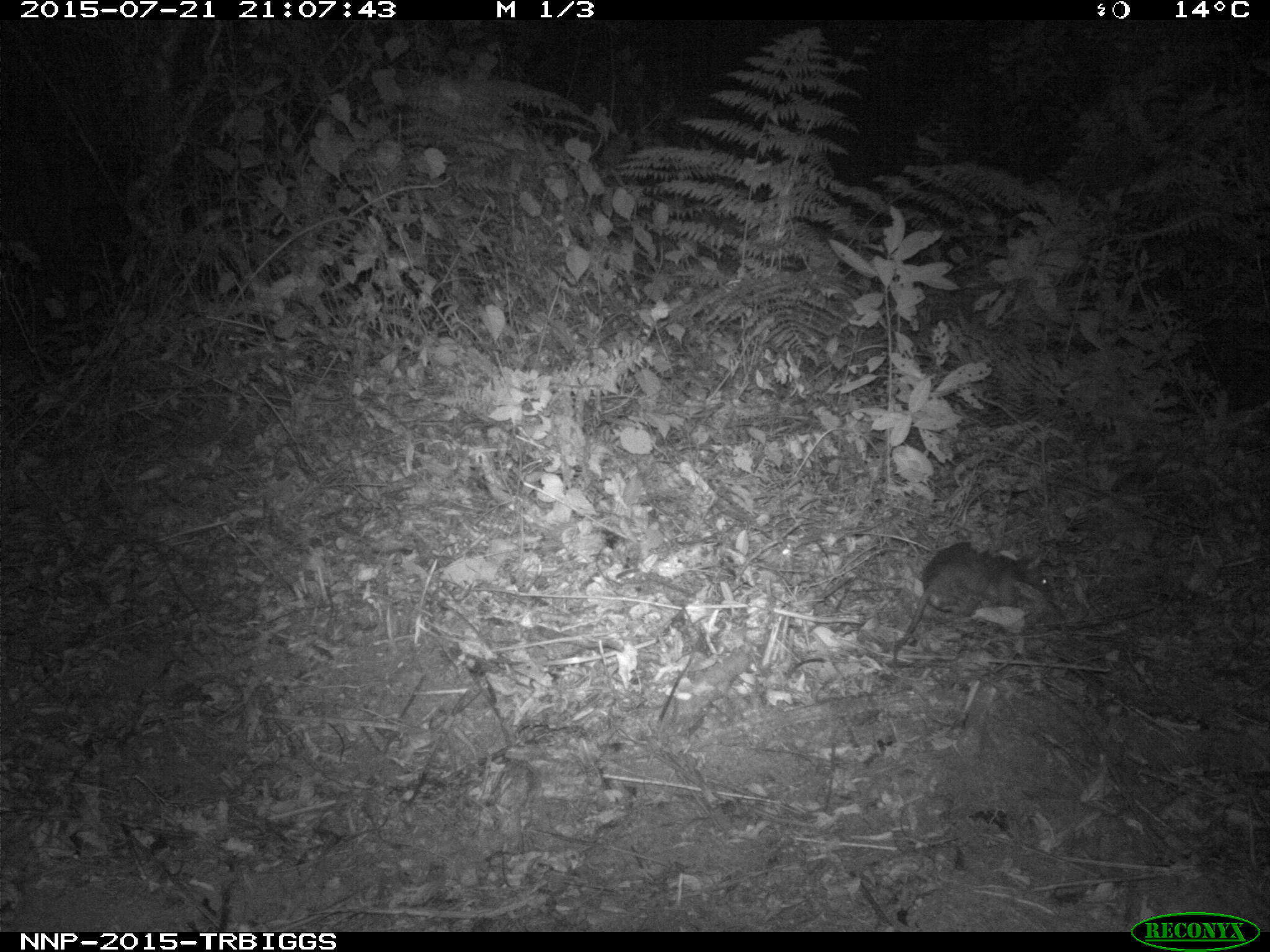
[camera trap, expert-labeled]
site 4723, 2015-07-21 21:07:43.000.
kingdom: Animalia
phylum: Chordata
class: Mammalia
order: Rodentia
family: Nesomyidae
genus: Cricetomys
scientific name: Cricetomys gambianus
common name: african giant pouched rat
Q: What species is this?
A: Cricetomys gambianus (african giant pouched rat).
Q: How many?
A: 1.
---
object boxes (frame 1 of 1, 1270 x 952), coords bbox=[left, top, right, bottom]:
cricetomys gambianus: bbox=[892, 541, 1062, 653]